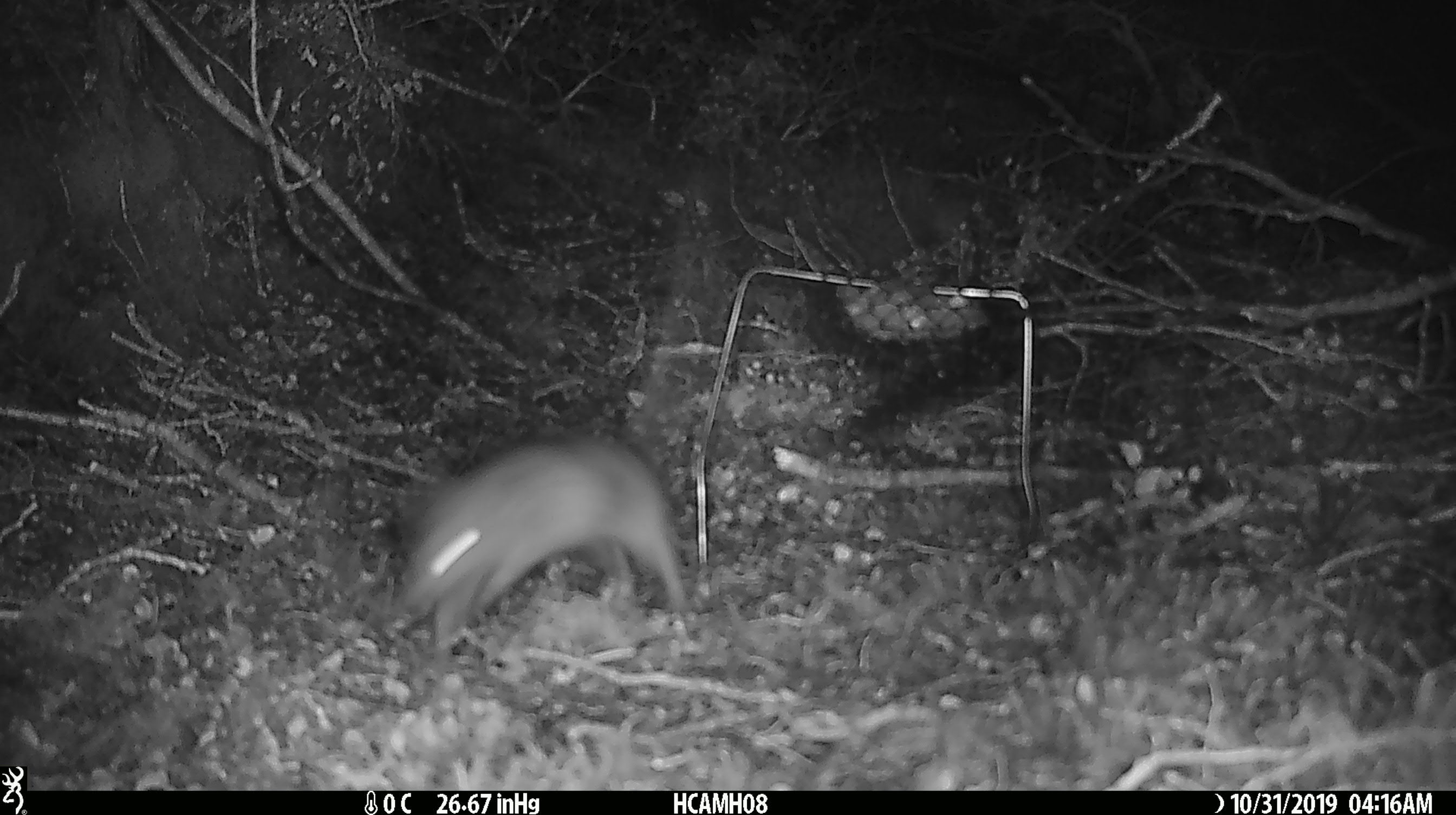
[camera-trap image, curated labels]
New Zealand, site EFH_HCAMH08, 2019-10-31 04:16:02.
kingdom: Animalia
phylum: Chordata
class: Mammalia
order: Rodentia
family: Muridae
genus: Rattus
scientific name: Rattus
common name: rat